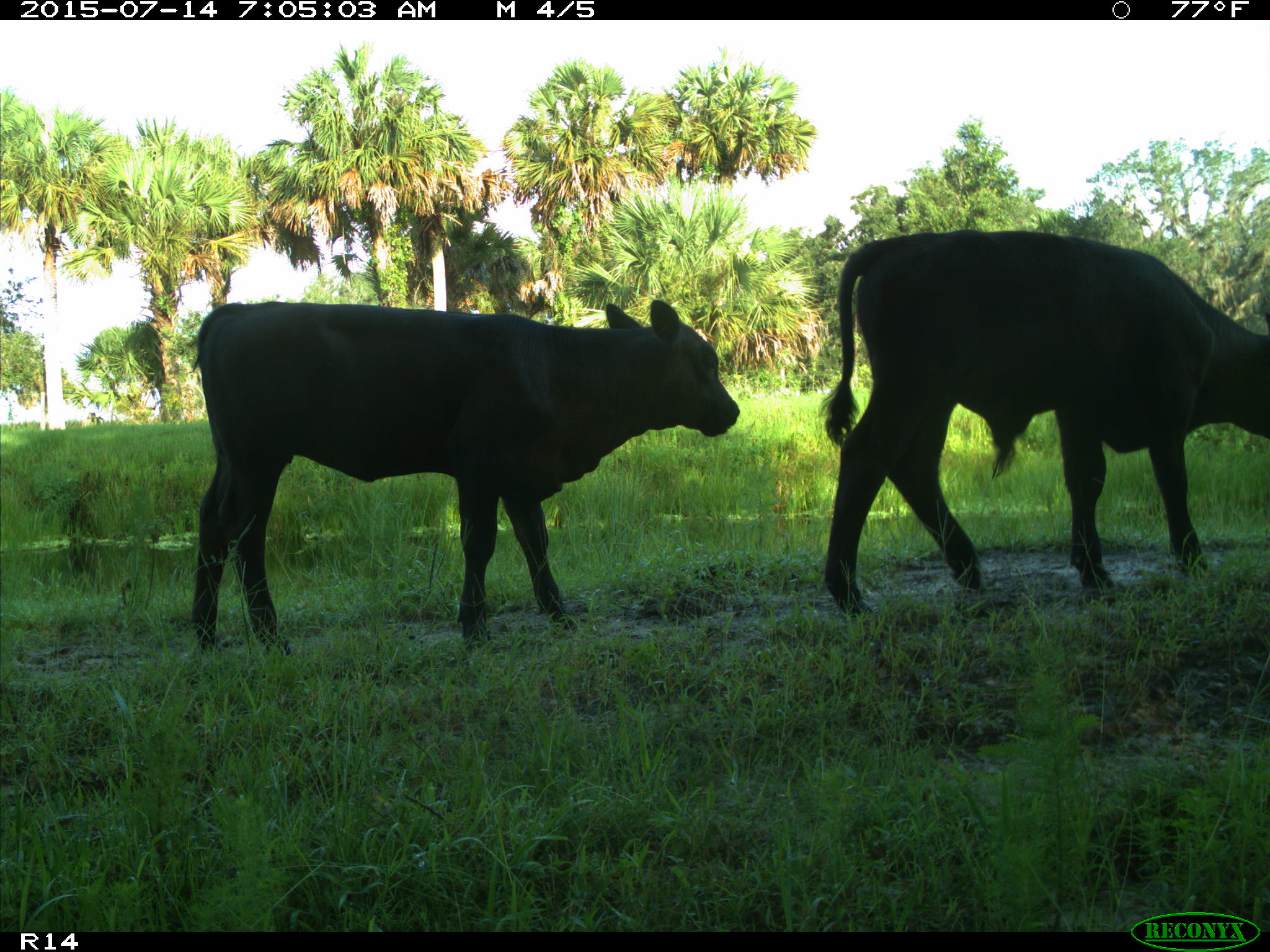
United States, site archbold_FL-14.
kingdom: Animalia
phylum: Chordata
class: Mammalia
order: Artiodactyla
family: Bovidae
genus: Bos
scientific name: Bos taurus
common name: domestic cow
Bos taurus (domestic cow).